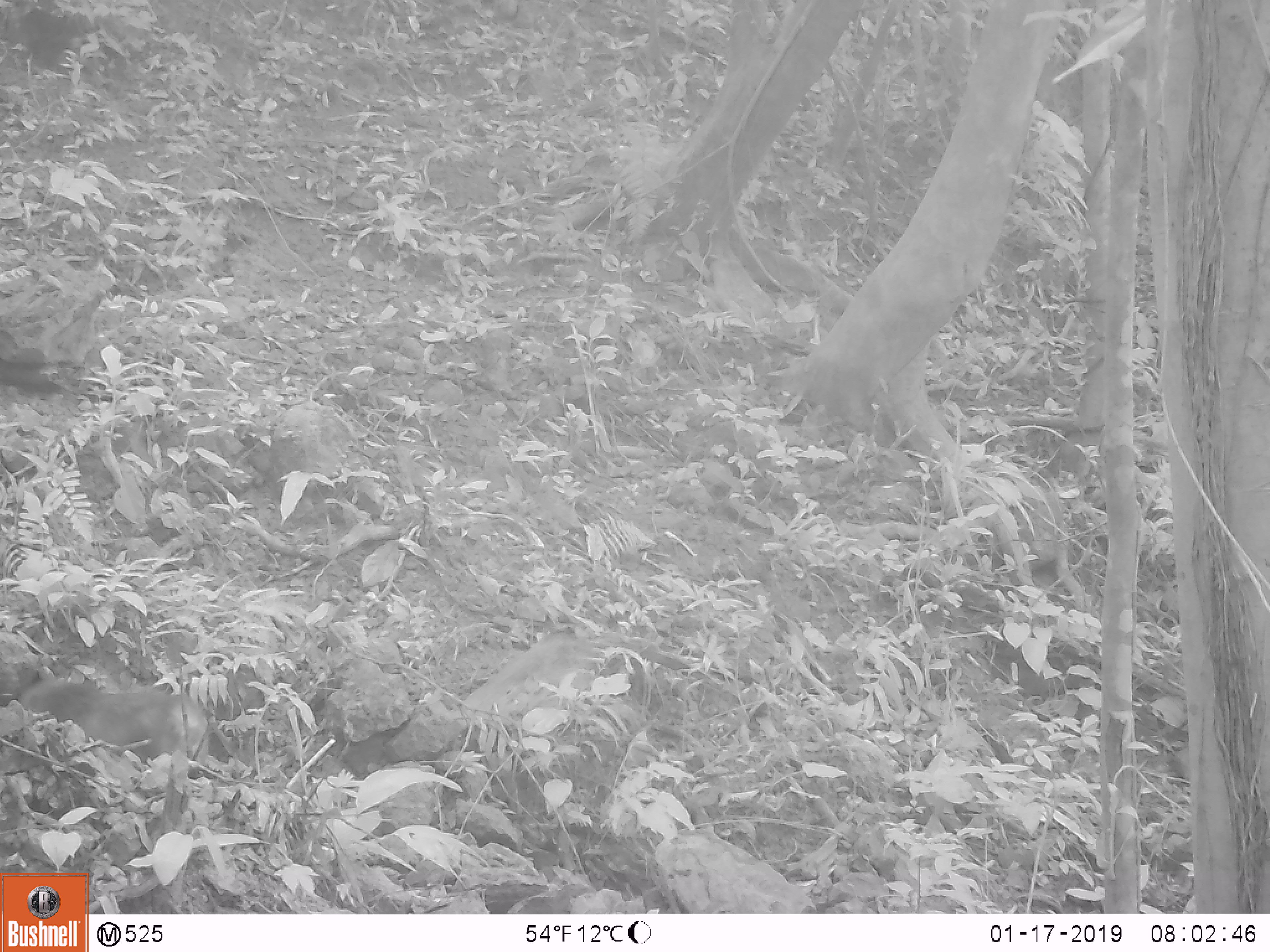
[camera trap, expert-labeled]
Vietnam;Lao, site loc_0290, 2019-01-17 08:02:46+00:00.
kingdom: Animalia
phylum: Chordata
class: Mammalia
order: Primates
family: Cercopithecidae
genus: Macaca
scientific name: Macaca arctoides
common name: stump-tailed macaque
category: stump tailed macaque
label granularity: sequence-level